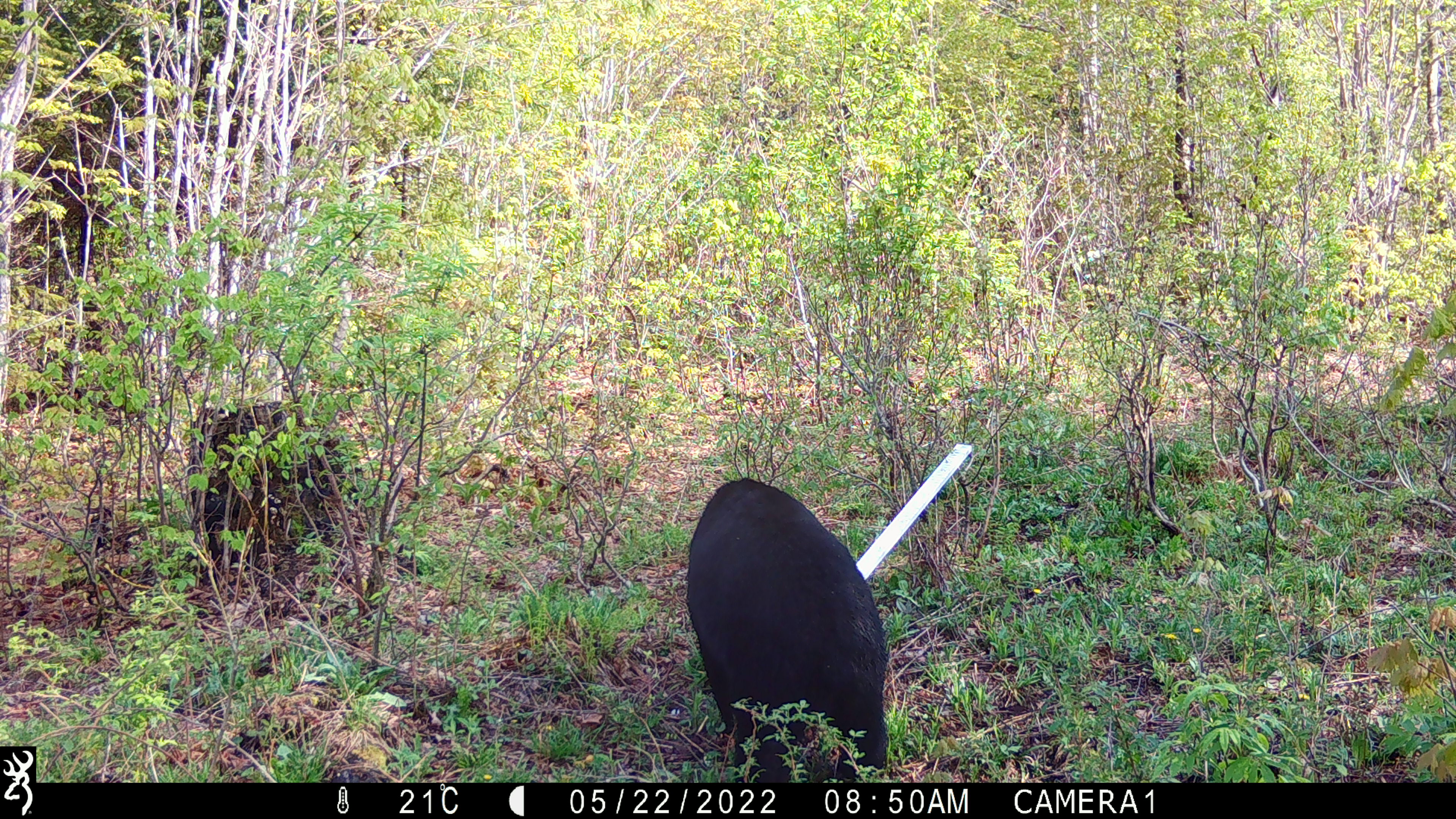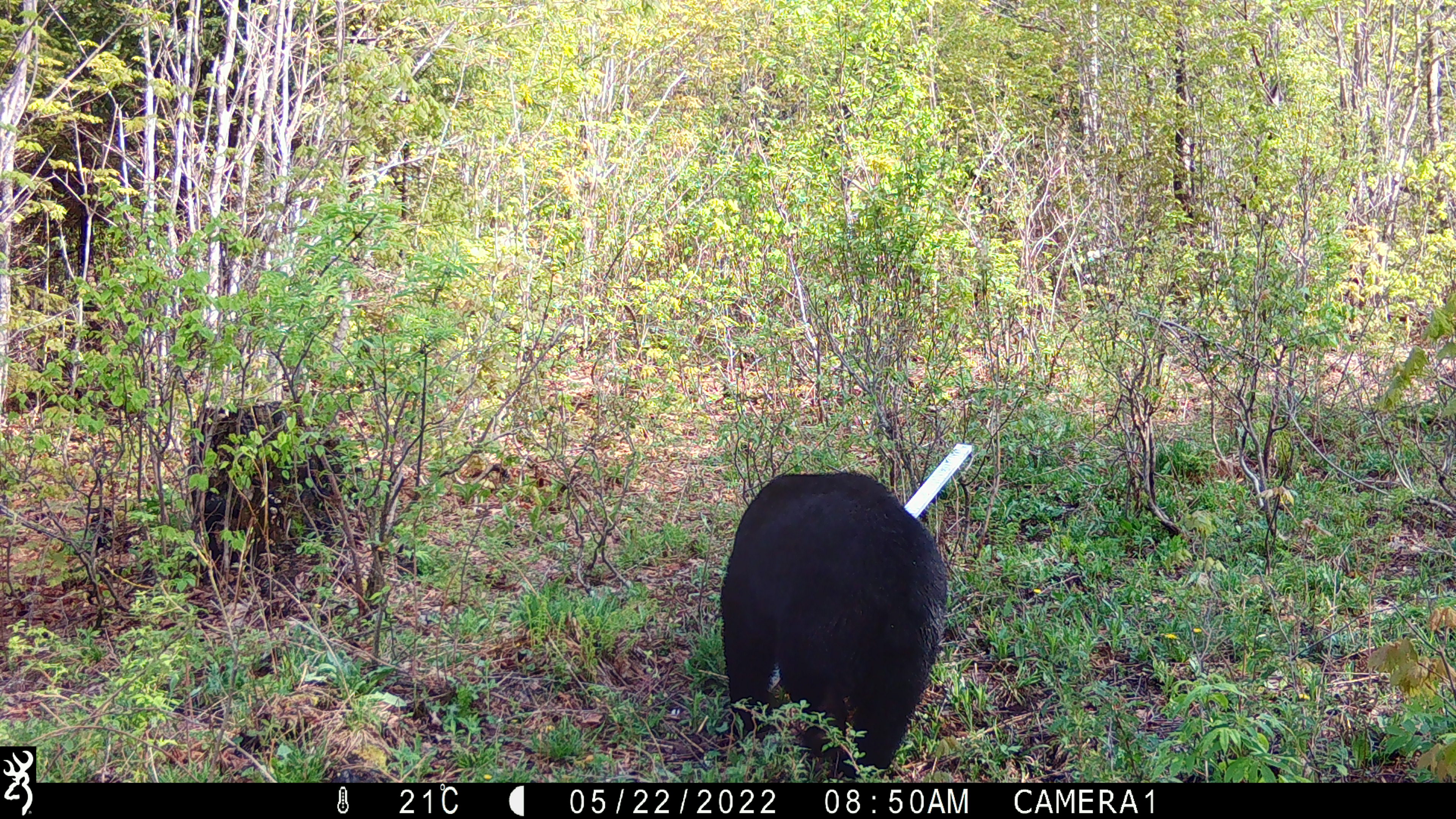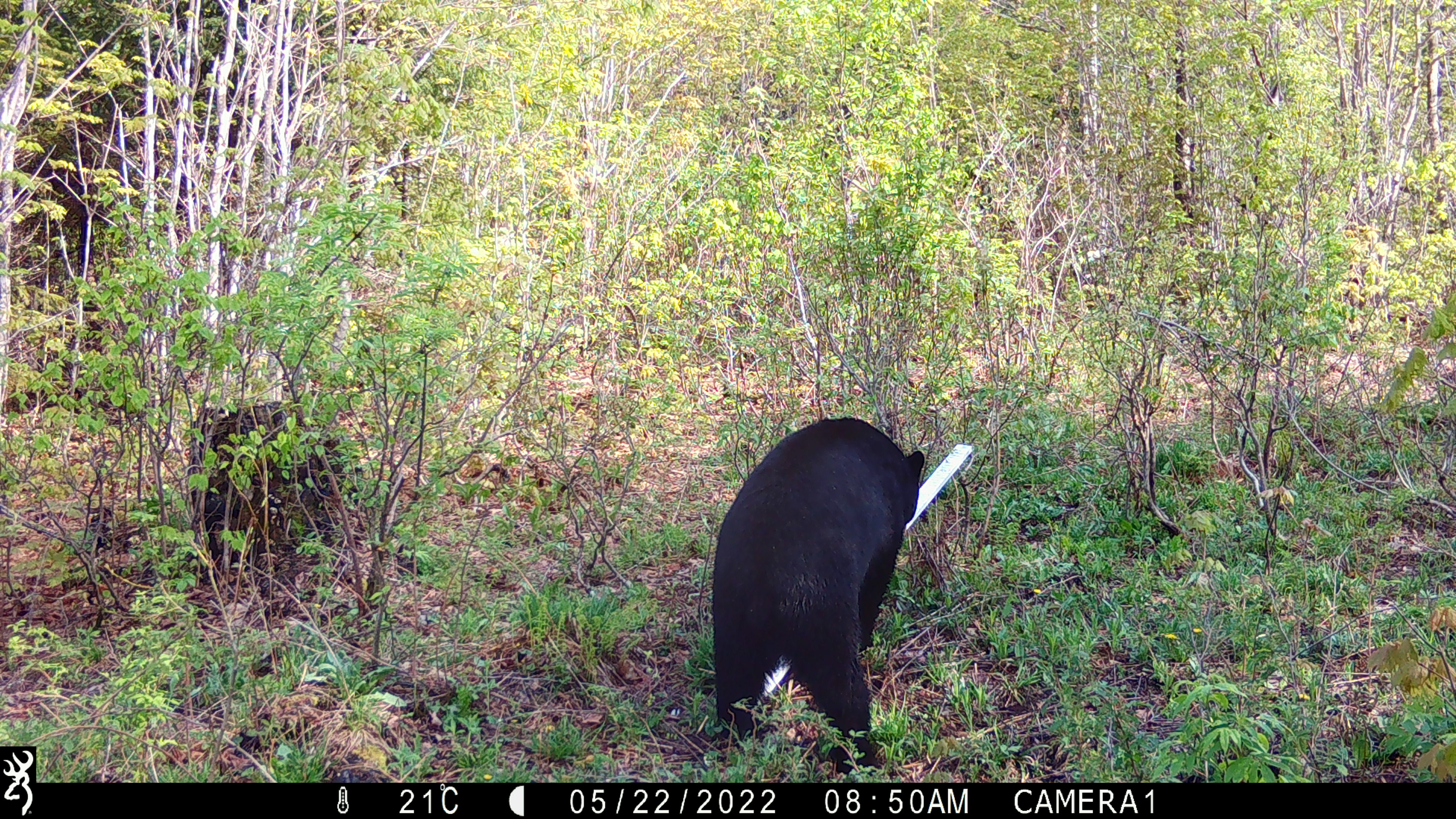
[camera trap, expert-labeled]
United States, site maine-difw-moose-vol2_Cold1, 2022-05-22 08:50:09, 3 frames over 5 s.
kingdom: Animalia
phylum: Chordata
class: Mammalia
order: Carnivora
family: Ursidae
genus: Ursus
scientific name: Ursus americanus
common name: black bear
Black bear (Ursus americanus).